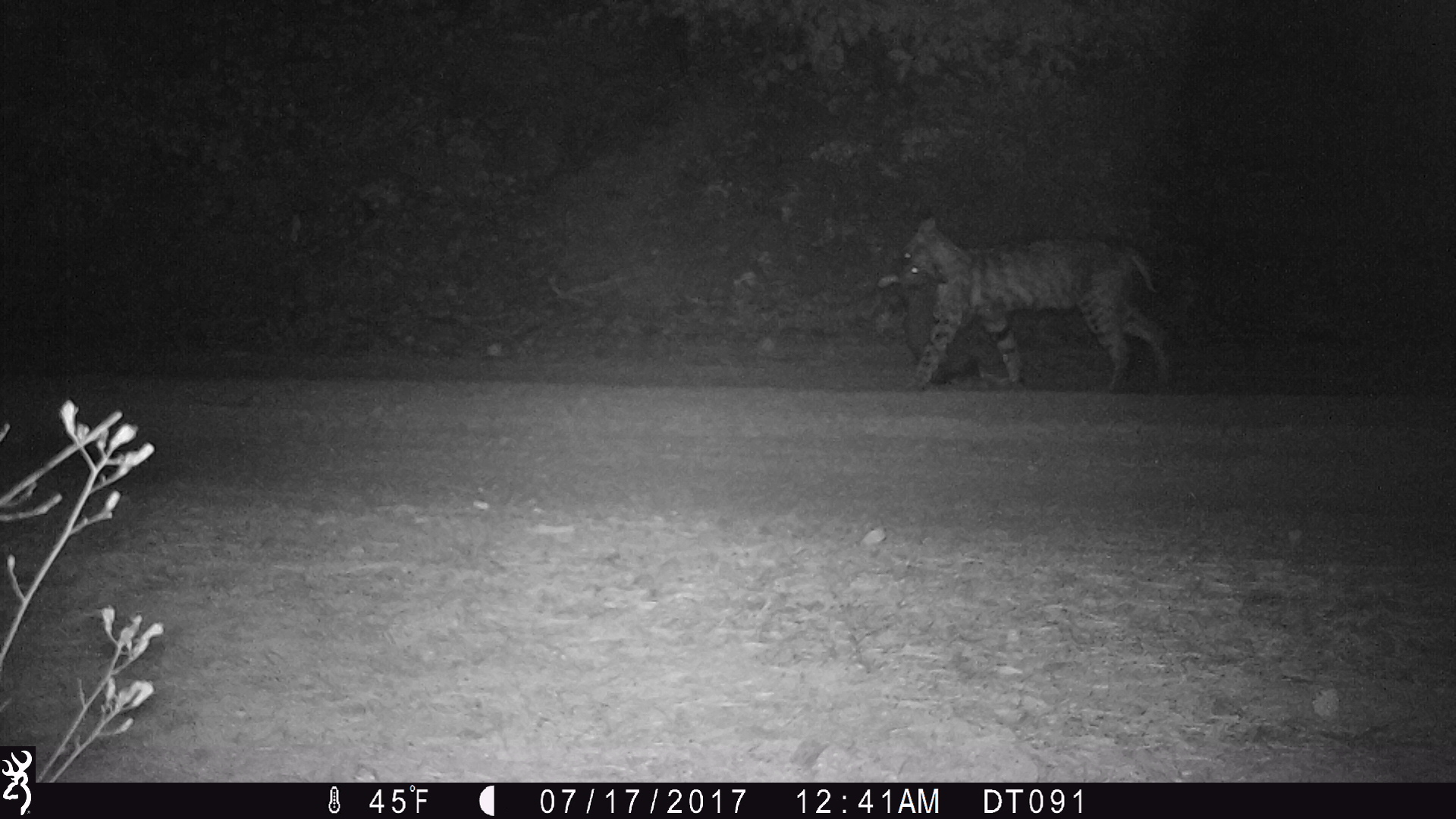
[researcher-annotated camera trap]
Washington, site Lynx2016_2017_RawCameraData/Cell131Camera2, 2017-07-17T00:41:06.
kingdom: Animalia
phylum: Chordata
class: Mammalia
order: Carnivora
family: Felidae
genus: Lynx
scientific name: Lynx rufus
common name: bobcat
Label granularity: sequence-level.